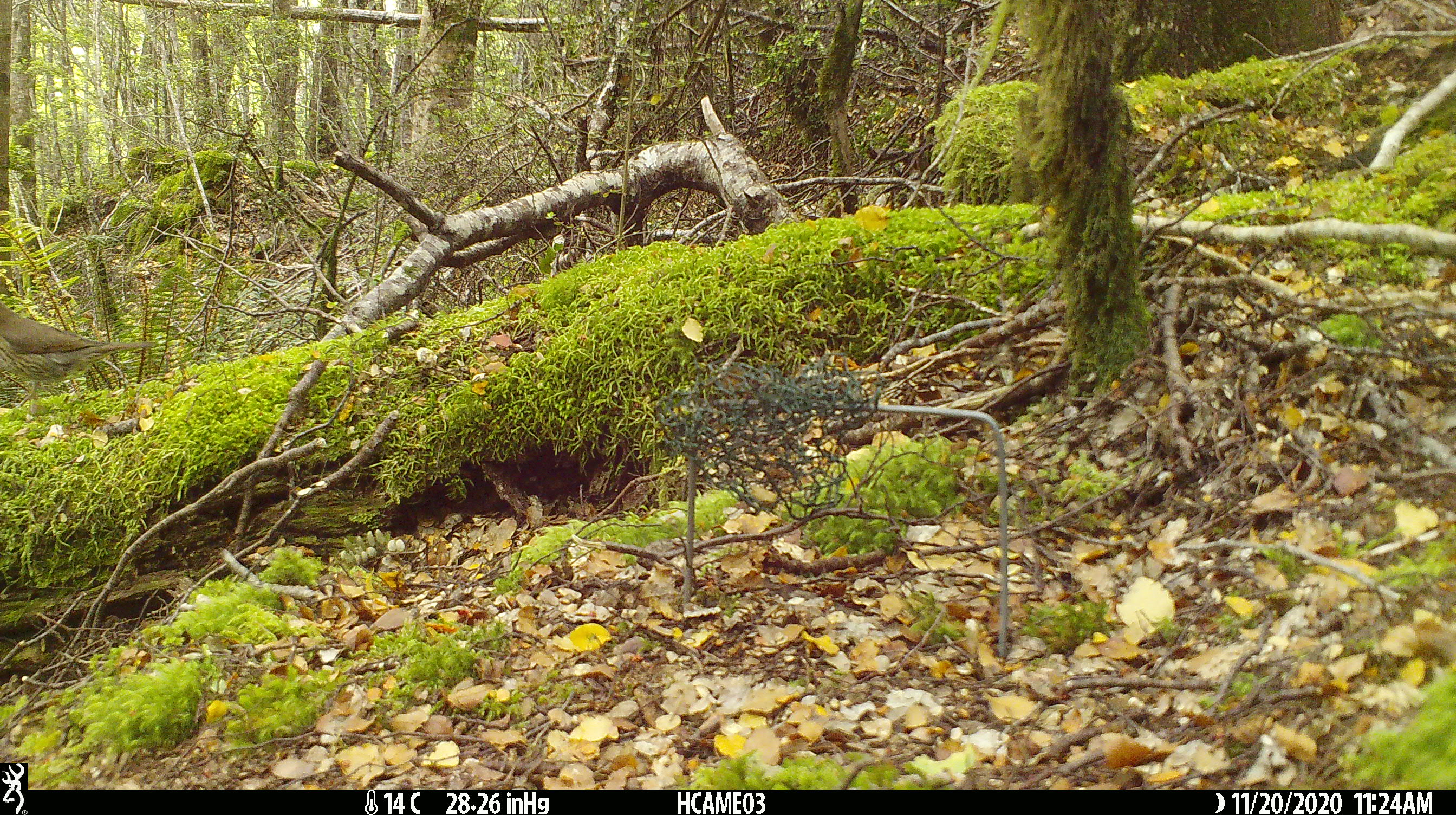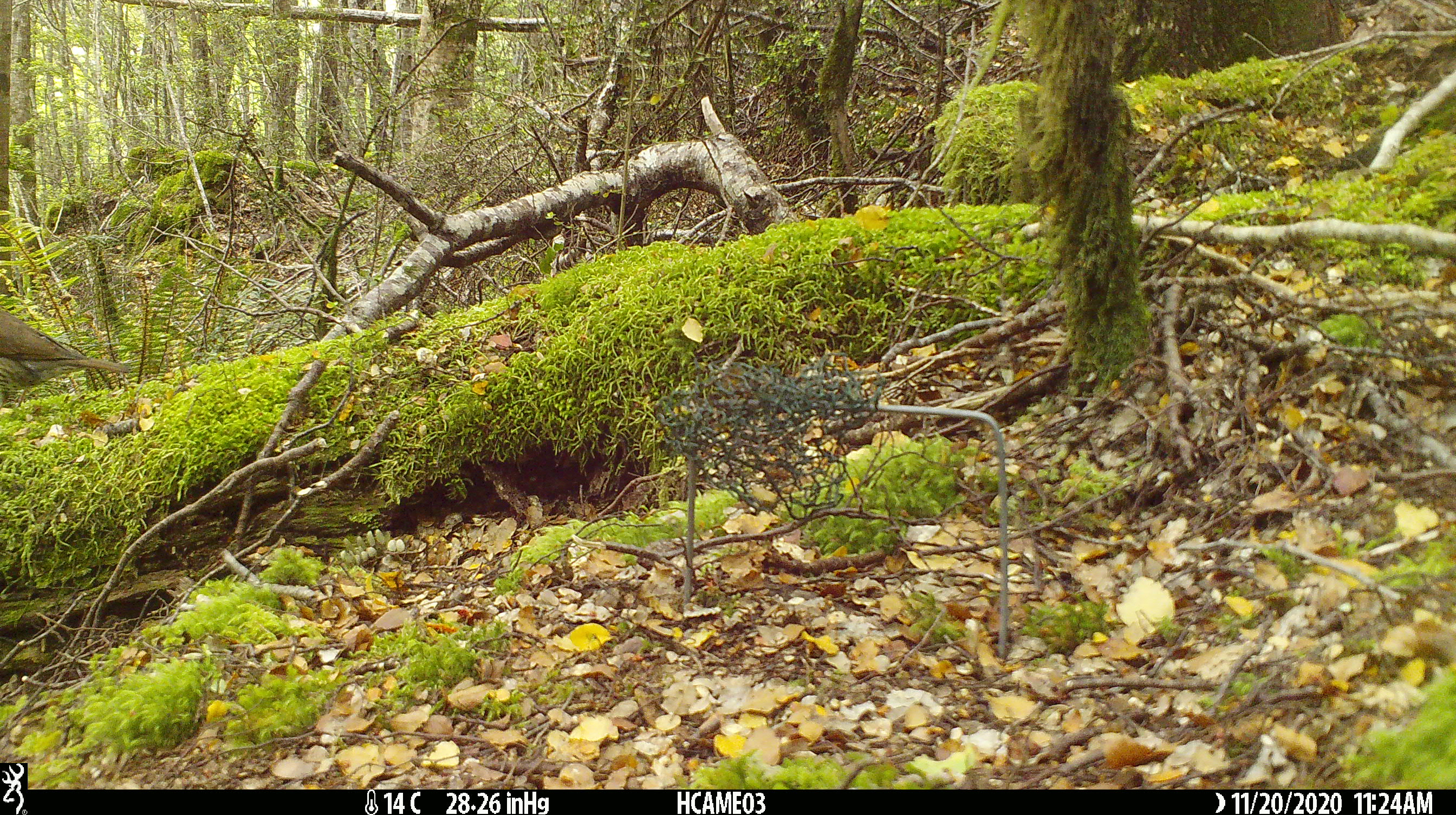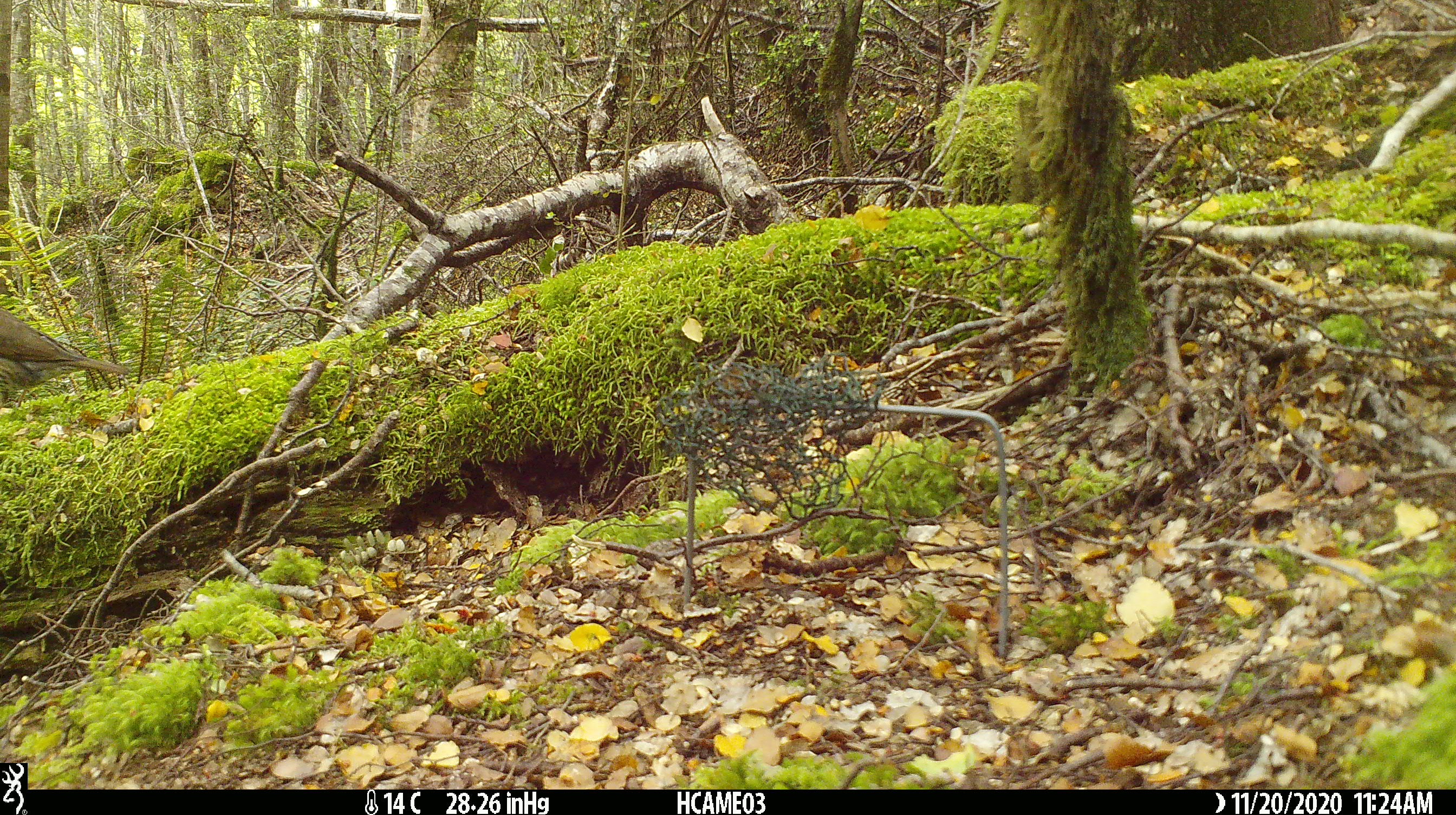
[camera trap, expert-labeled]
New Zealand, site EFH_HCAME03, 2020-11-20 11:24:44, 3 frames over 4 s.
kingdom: Animalia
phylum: Chordata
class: Aves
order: Passeriformes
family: Turdidae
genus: Turdus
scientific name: Turdus philomelos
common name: song thrush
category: thrush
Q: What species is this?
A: Thrush (song thrush) (Turdus philomelos).